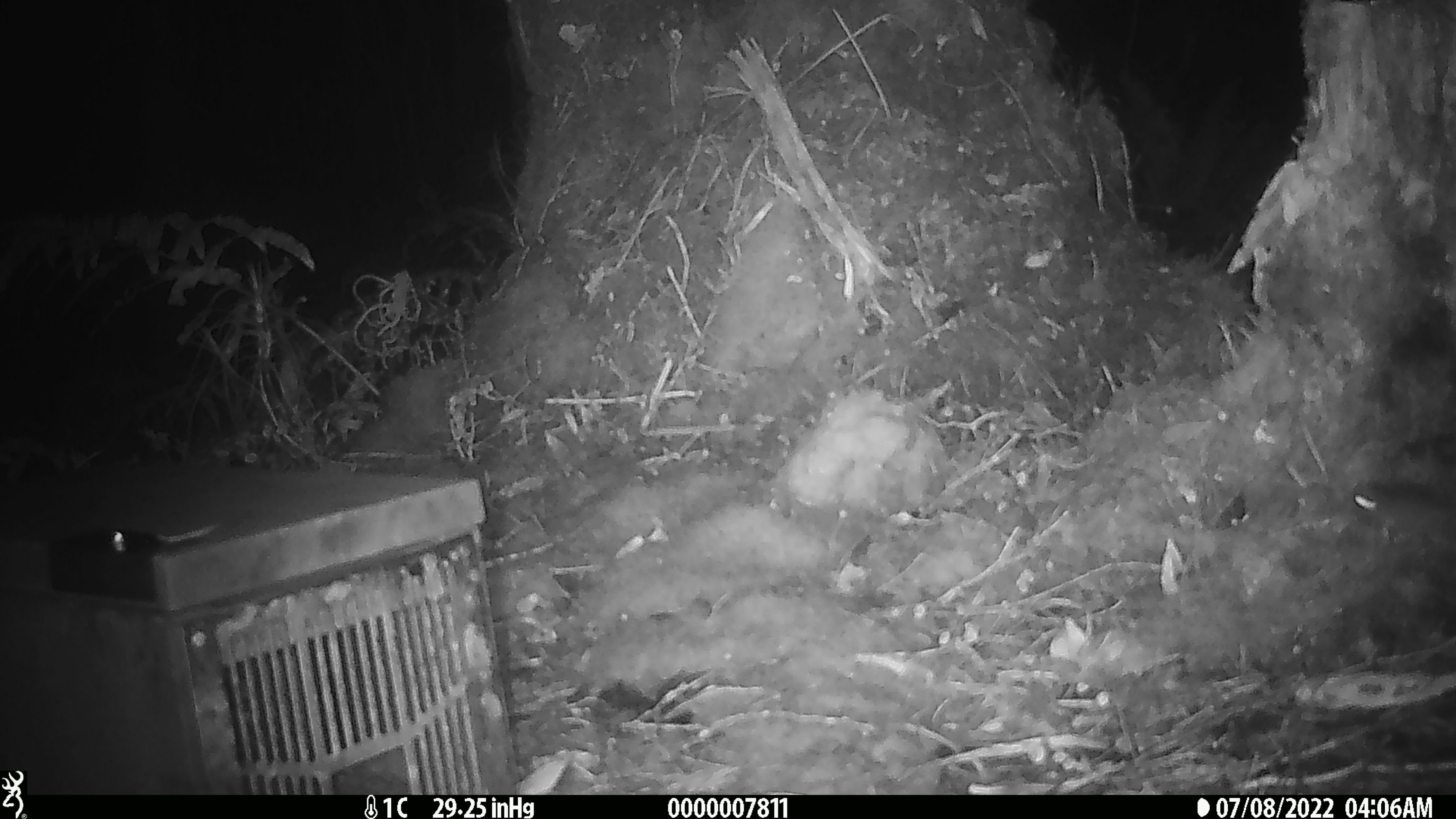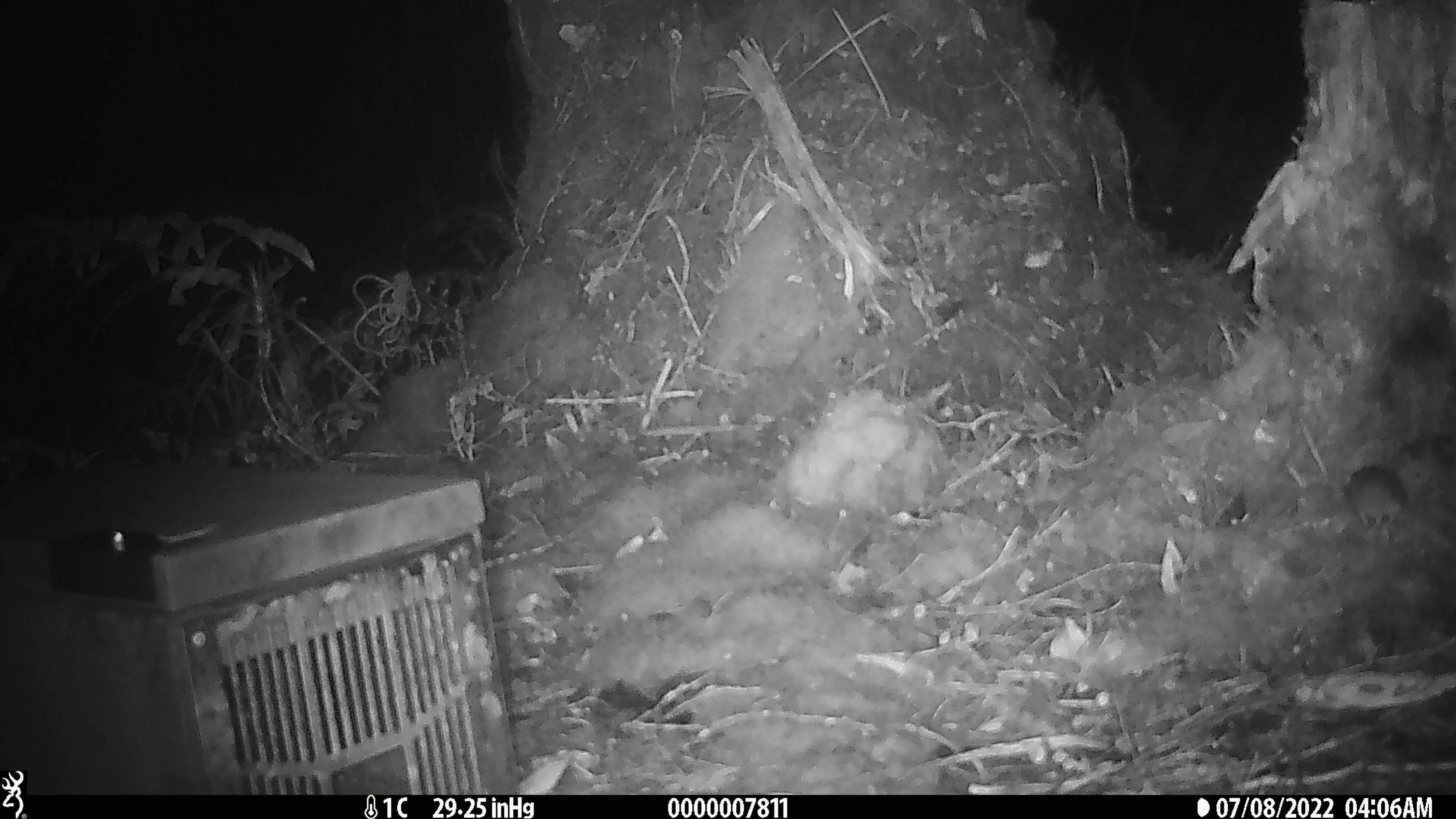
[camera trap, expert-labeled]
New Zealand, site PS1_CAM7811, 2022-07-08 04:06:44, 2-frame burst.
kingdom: Animalia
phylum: Chordata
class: Mammalia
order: Rodentia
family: Muridae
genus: Mus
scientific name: Mus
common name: mouse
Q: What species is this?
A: Mouse (Mus).